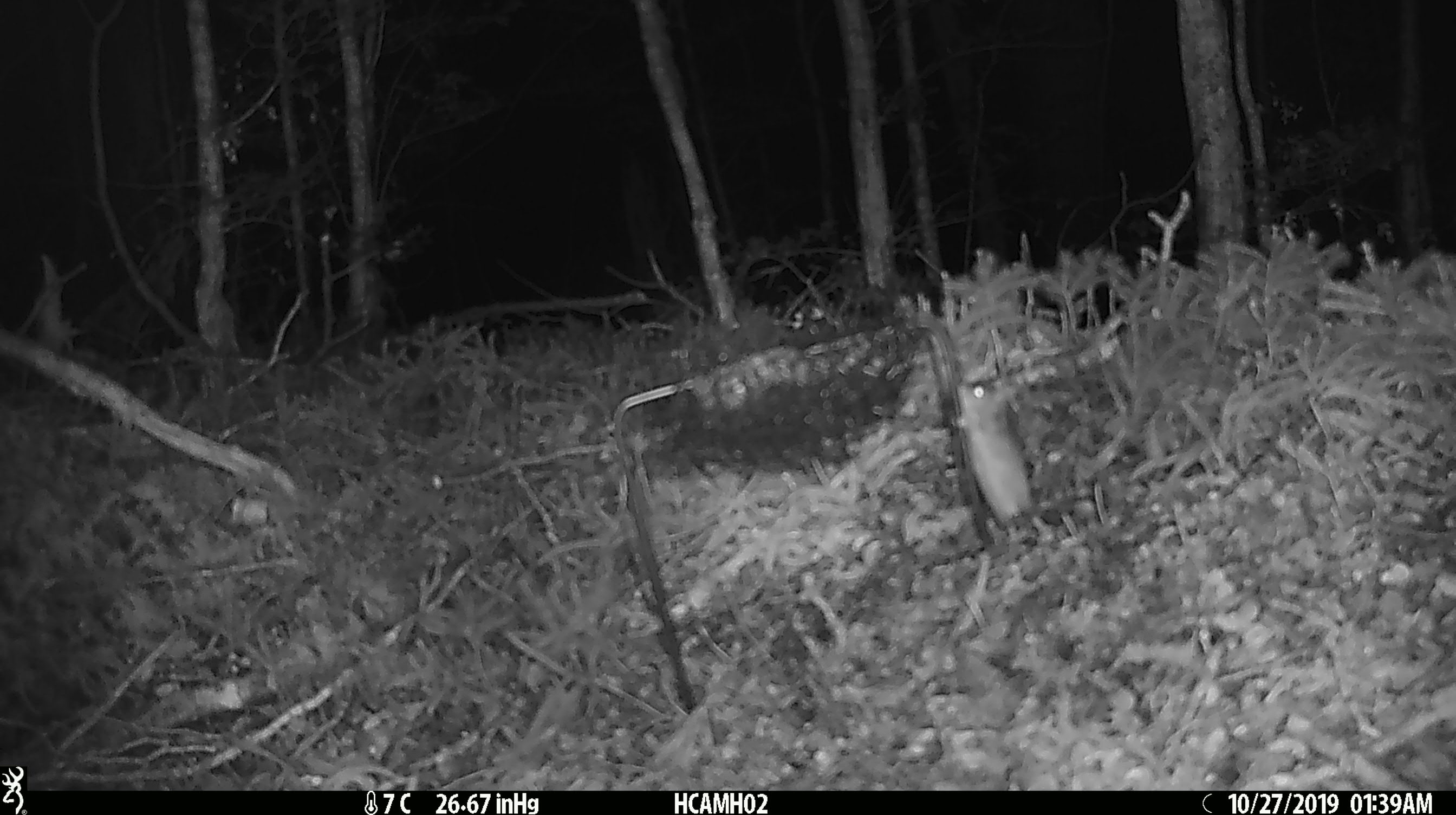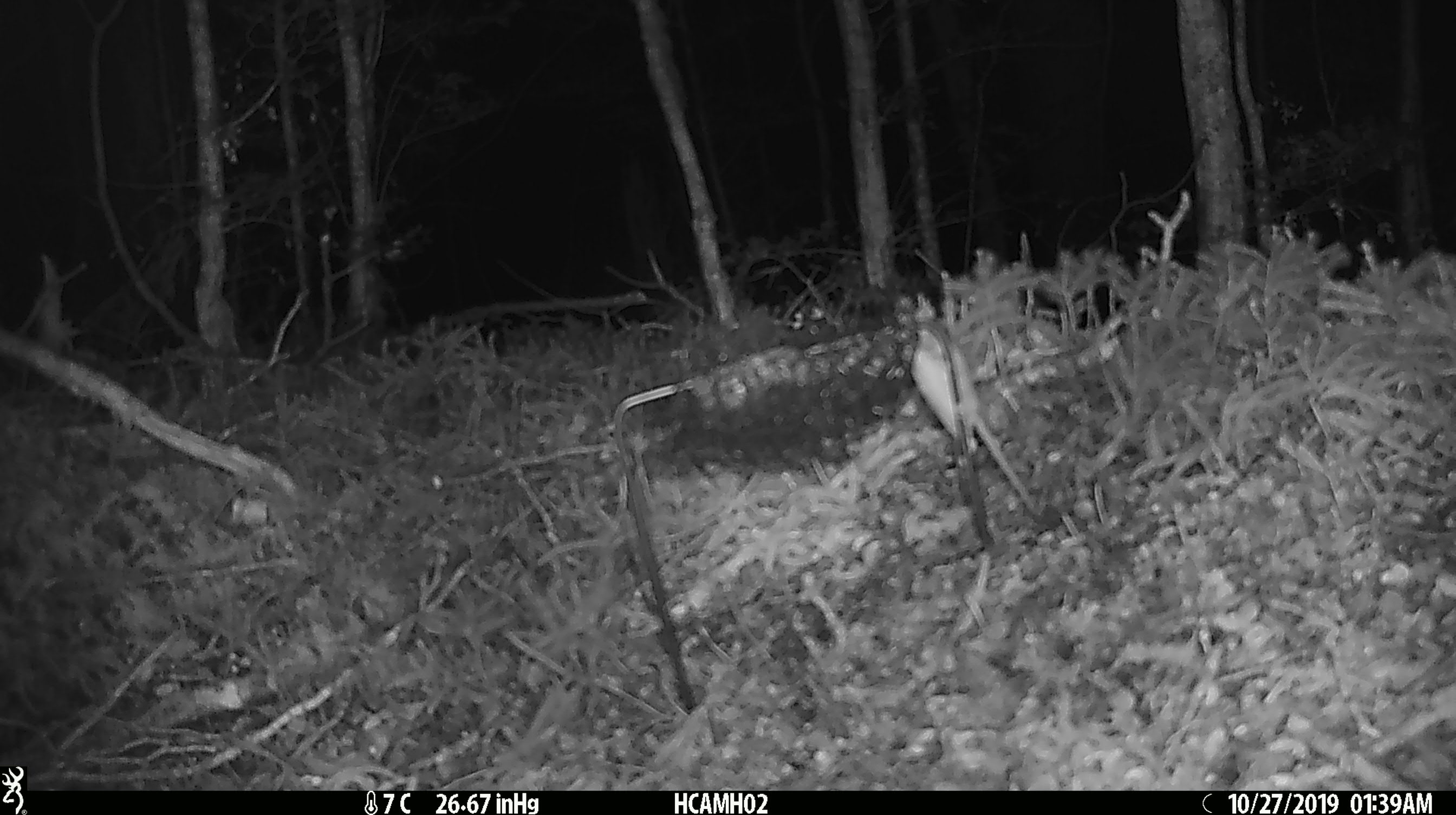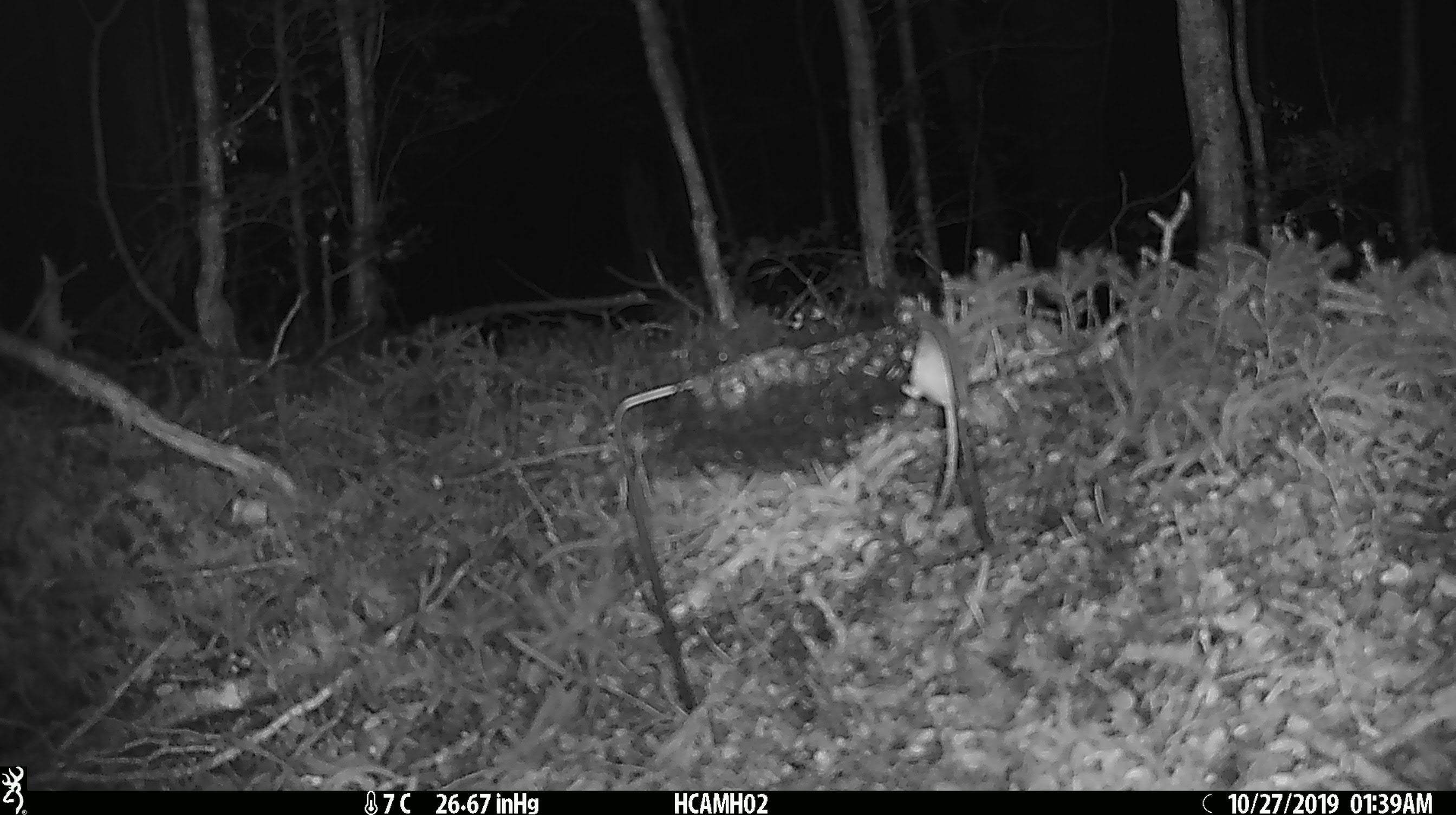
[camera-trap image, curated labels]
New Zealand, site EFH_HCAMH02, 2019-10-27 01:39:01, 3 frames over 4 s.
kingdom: Animalia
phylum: Chordata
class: Mammalia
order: Rodentia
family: Muridae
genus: Mus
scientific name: Mus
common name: mouse